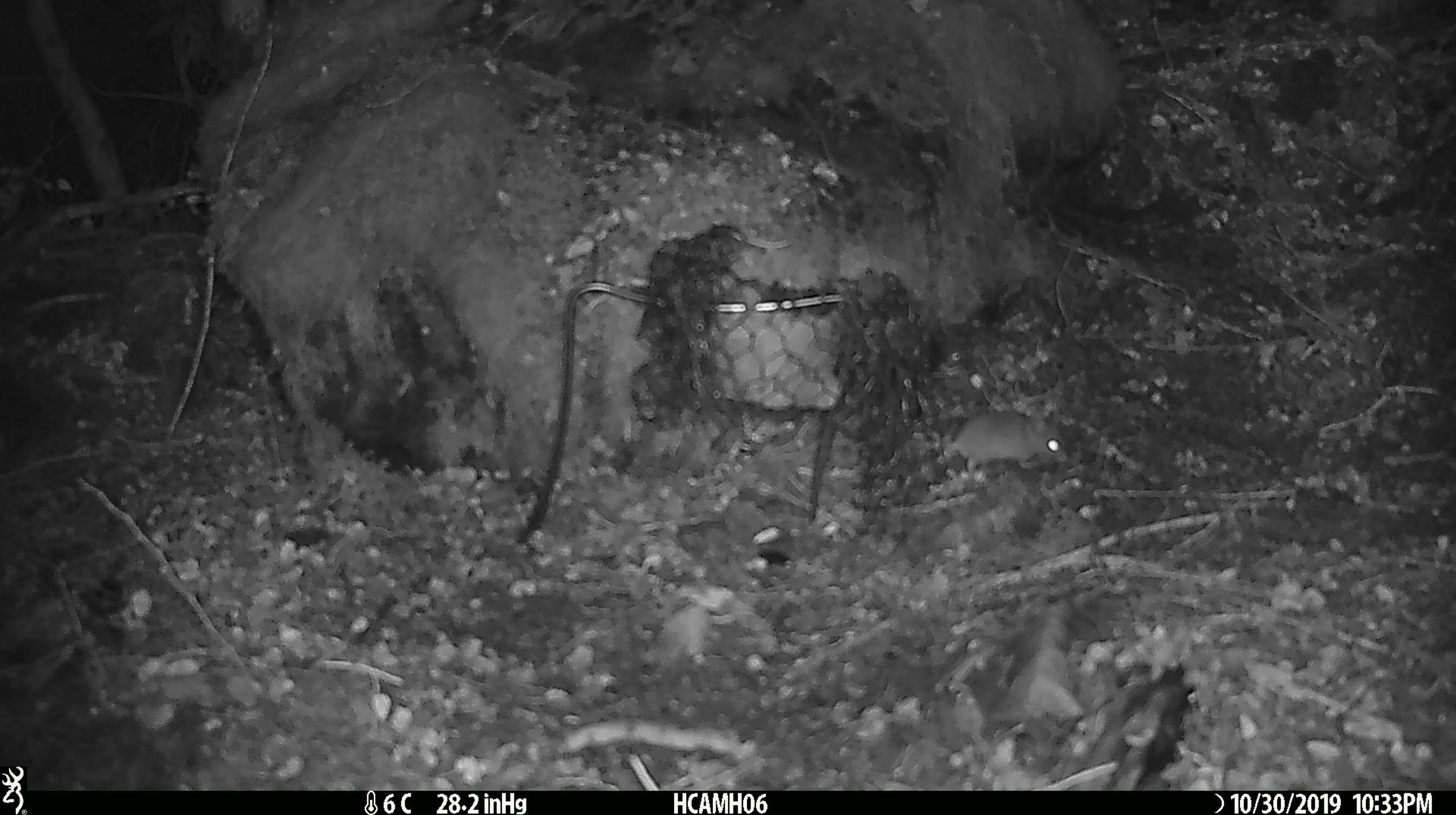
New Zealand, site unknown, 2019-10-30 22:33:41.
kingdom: Animalia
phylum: Chordata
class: Mammalia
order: Rodentia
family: Muridae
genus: Mus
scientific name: Mus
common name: mouse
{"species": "mouse (Mus)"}